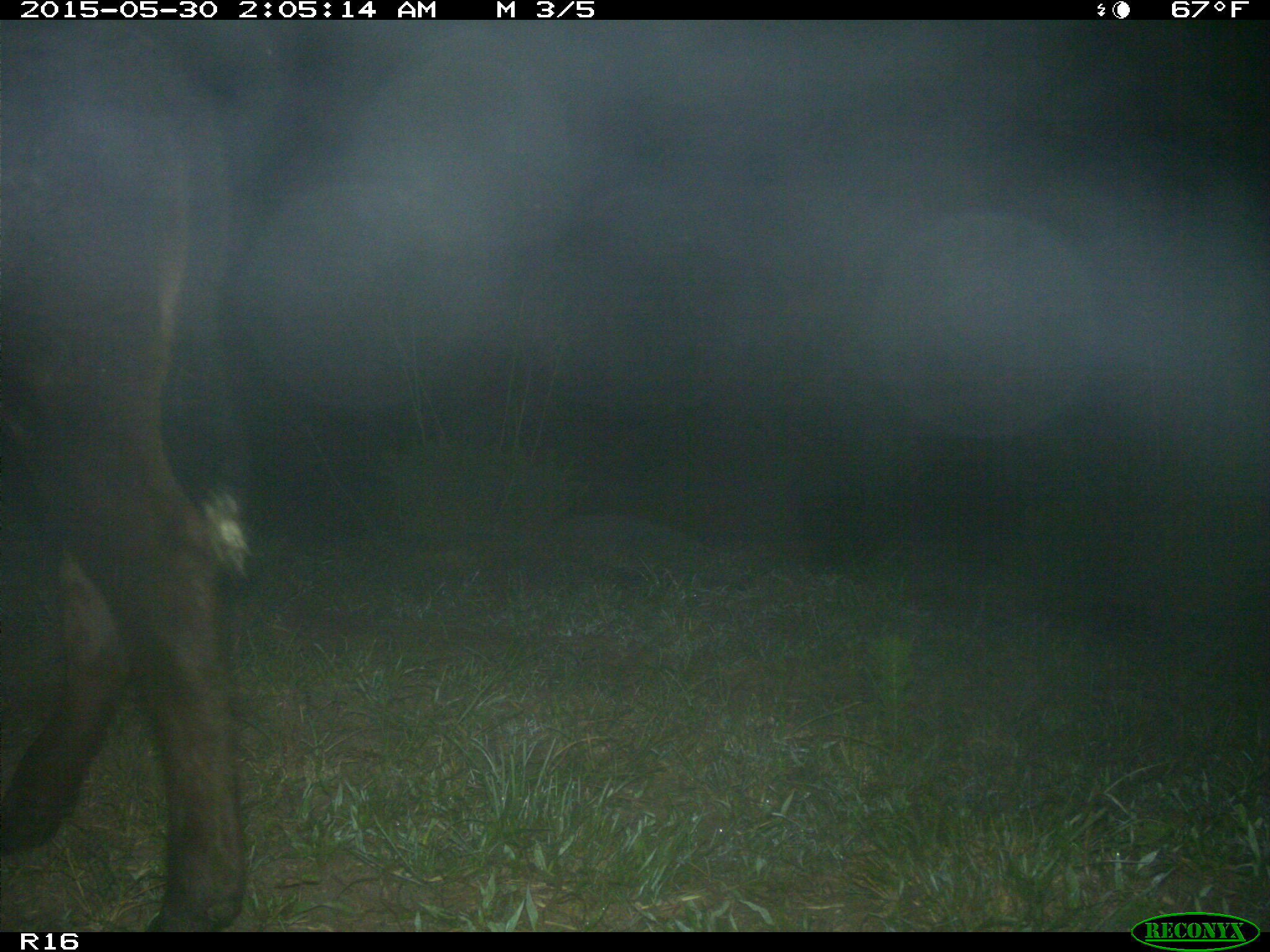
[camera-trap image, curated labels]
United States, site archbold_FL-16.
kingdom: Animalia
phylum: Chordata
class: Mammalia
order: Artiodactyla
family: Bovidae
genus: Bos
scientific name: Bos taurus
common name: domestic cow